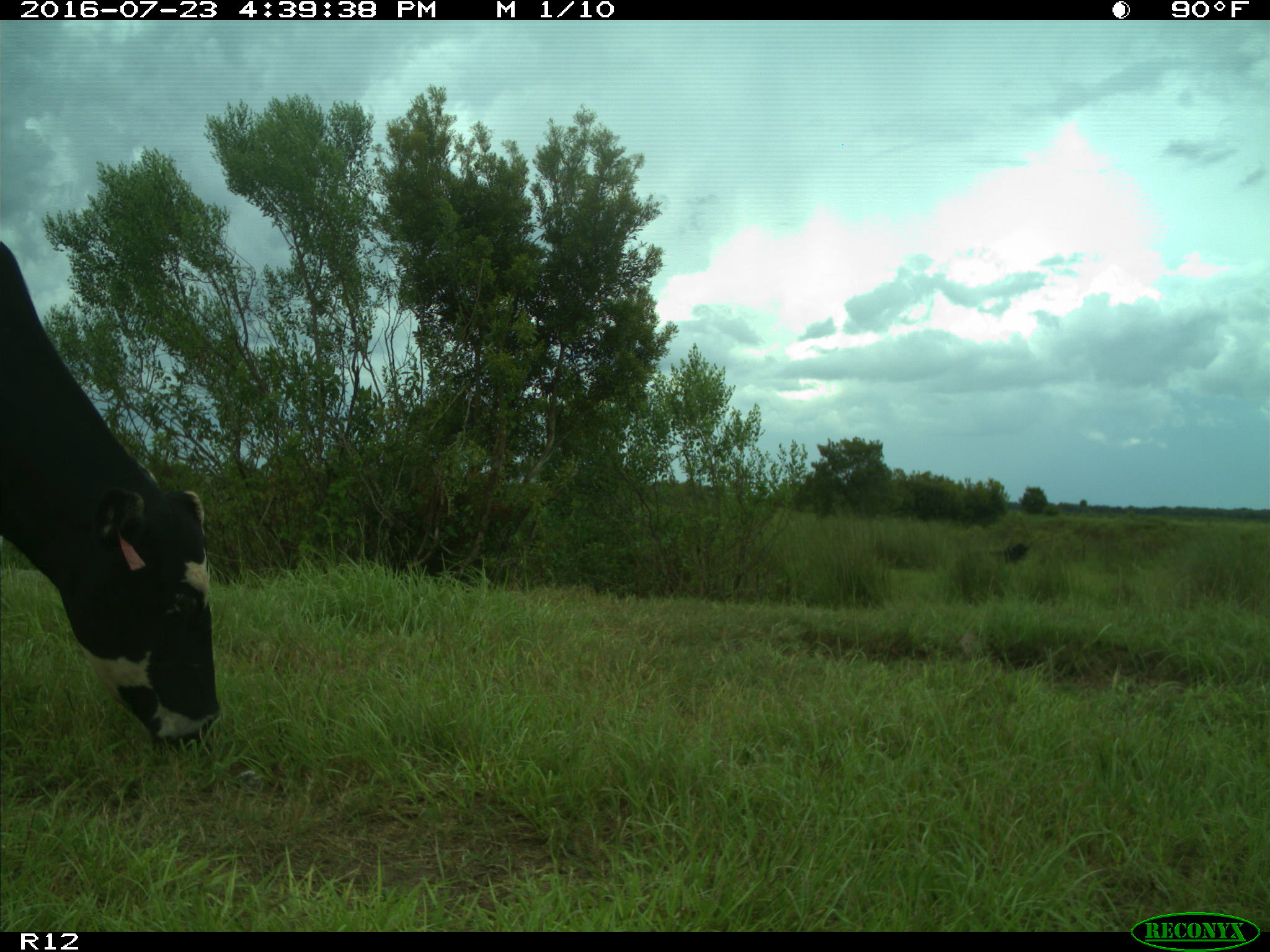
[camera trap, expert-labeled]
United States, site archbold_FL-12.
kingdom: Animalia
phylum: Chordata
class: Mammalia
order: Artiodactyla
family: Bovidae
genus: Bos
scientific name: Bos taurus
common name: domestic cow